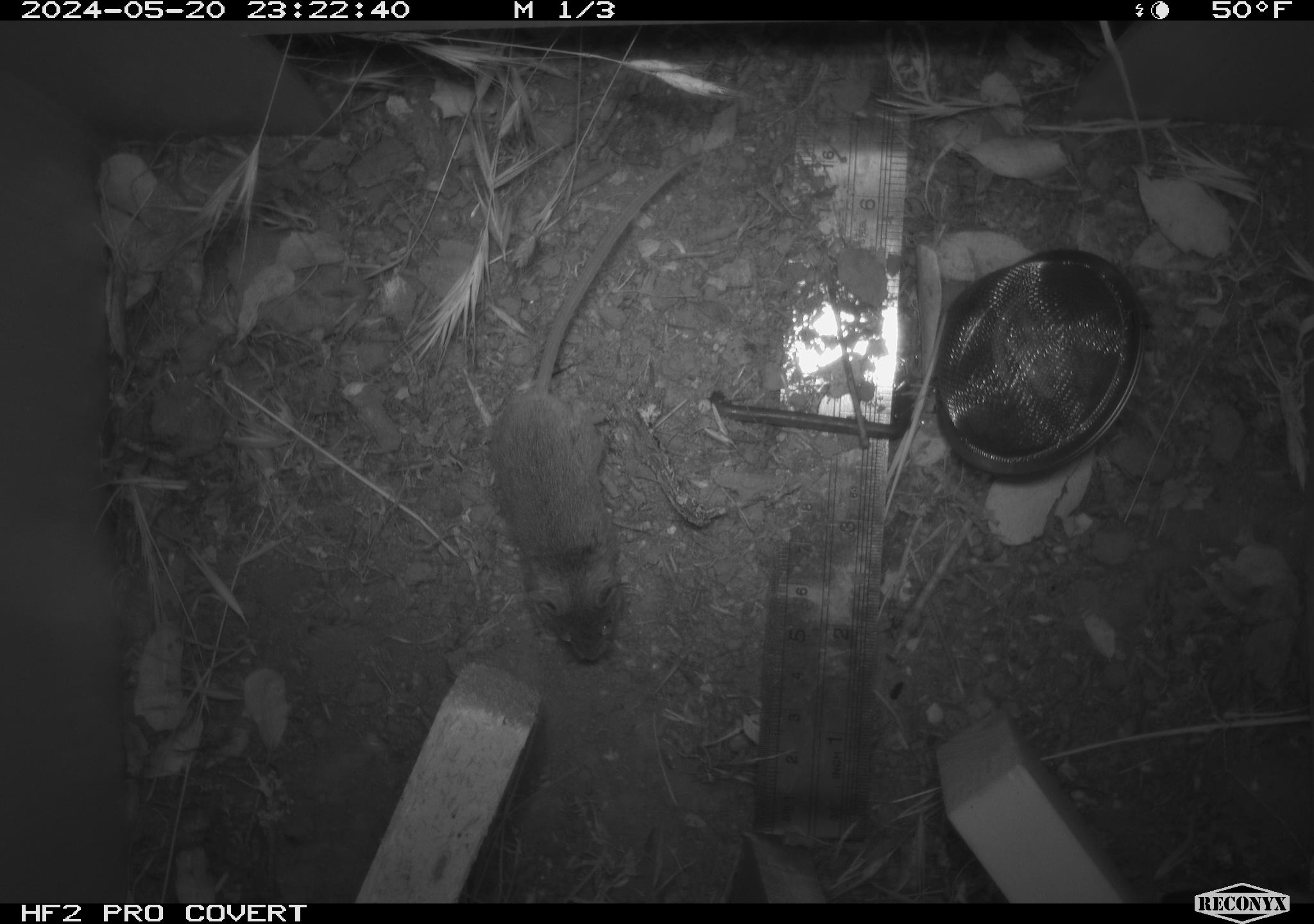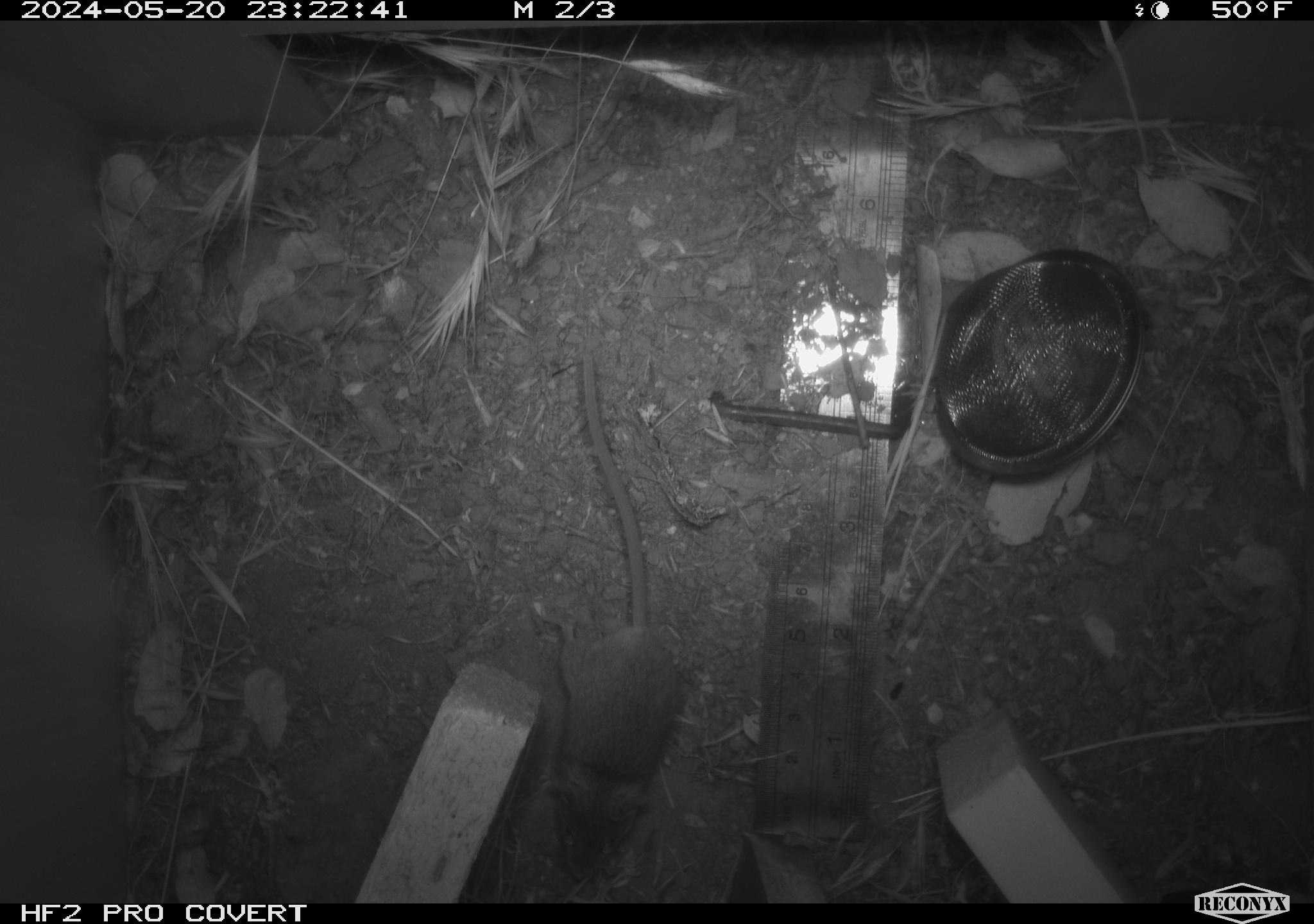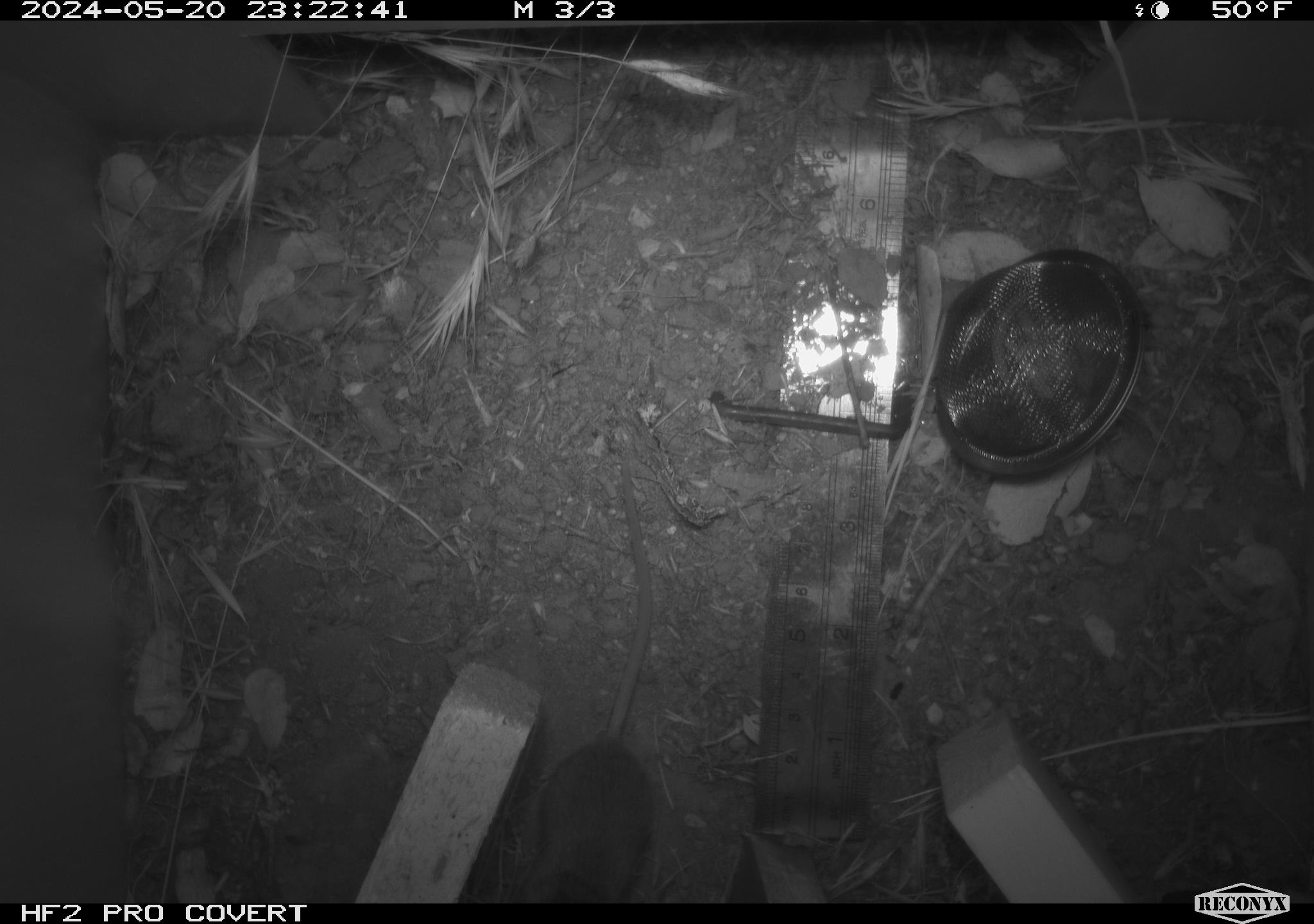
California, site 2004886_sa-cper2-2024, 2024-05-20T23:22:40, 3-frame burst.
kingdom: Animalia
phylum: Chordata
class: Mammalia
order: Rodentia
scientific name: Rodentia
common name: rodent